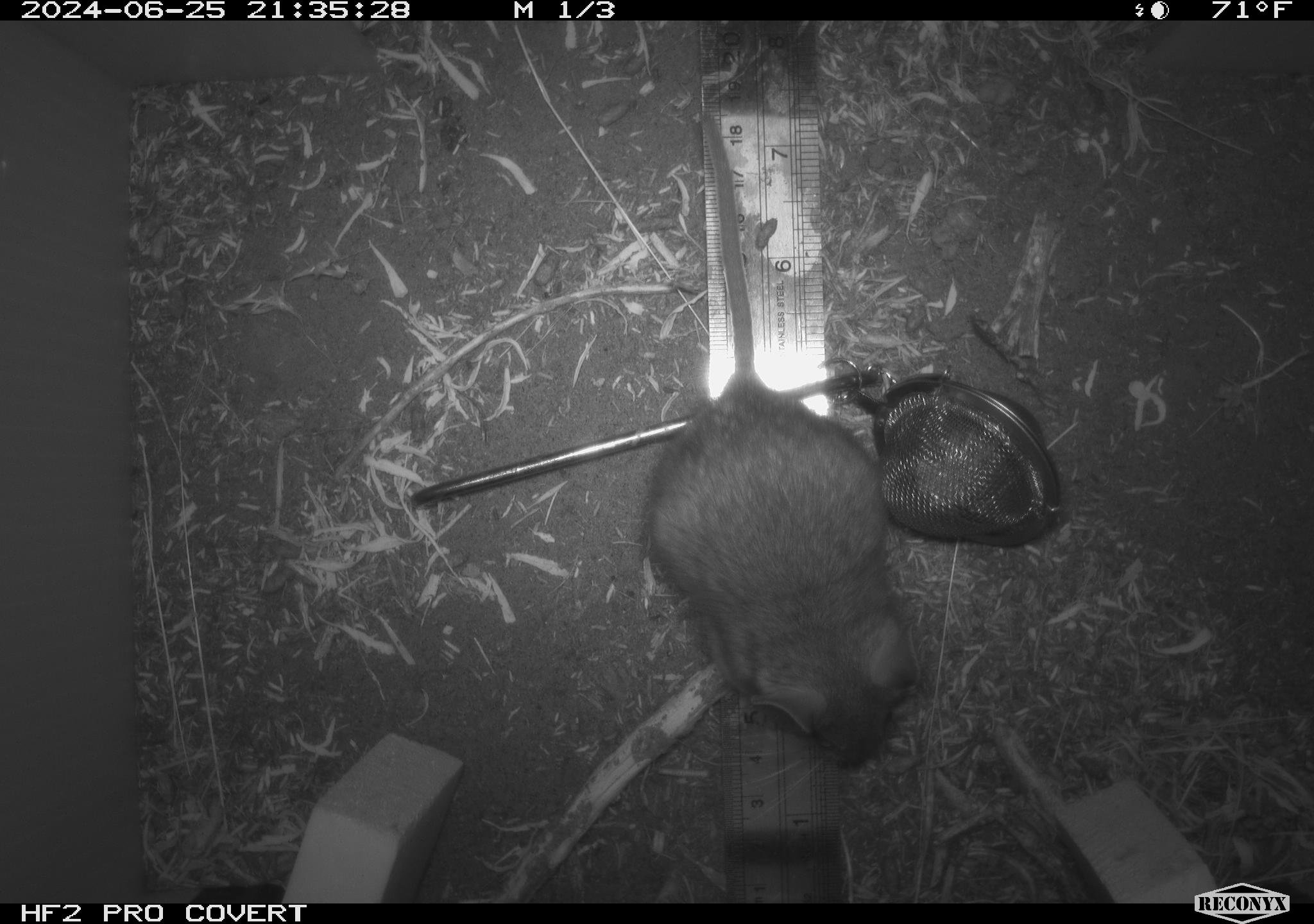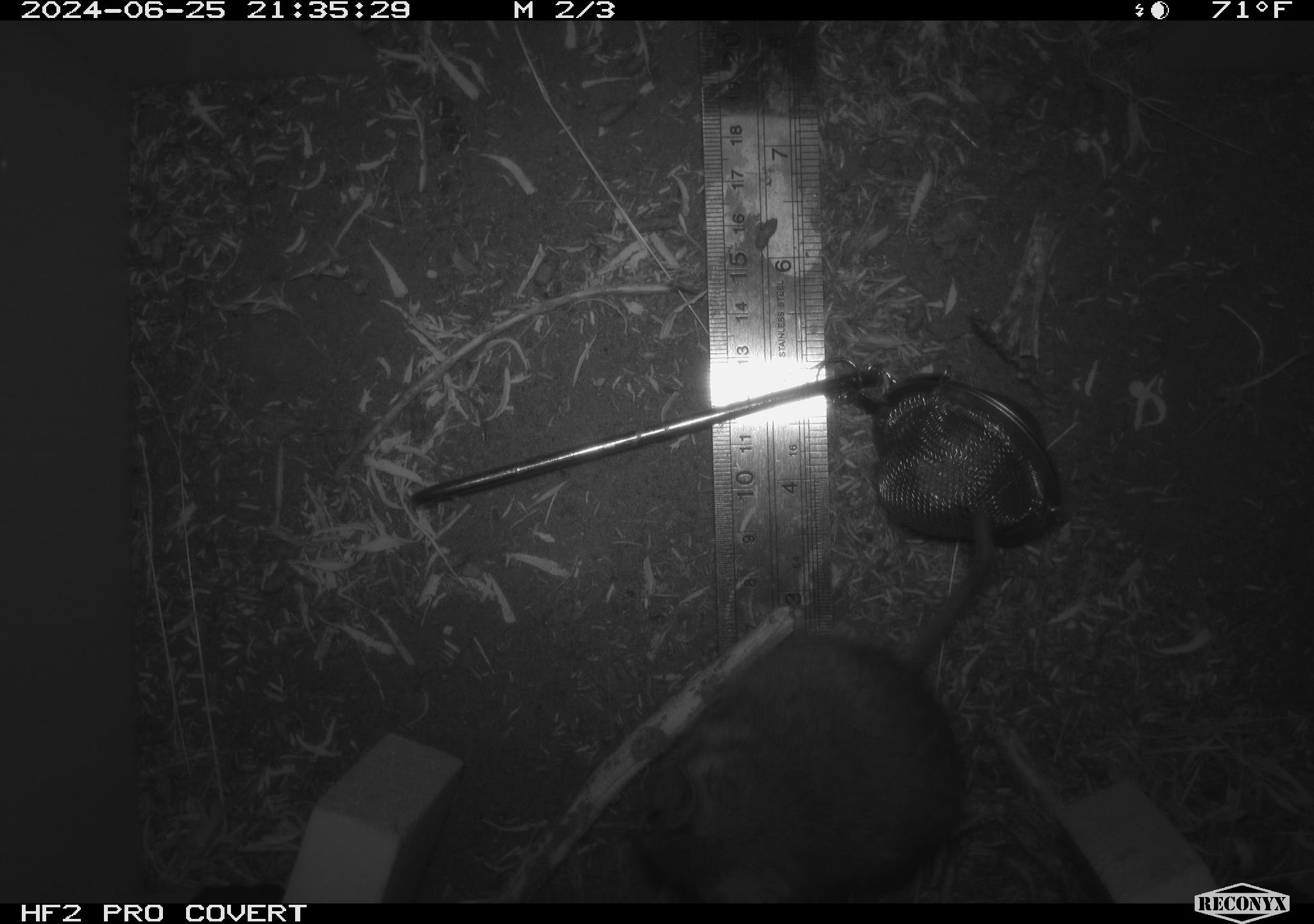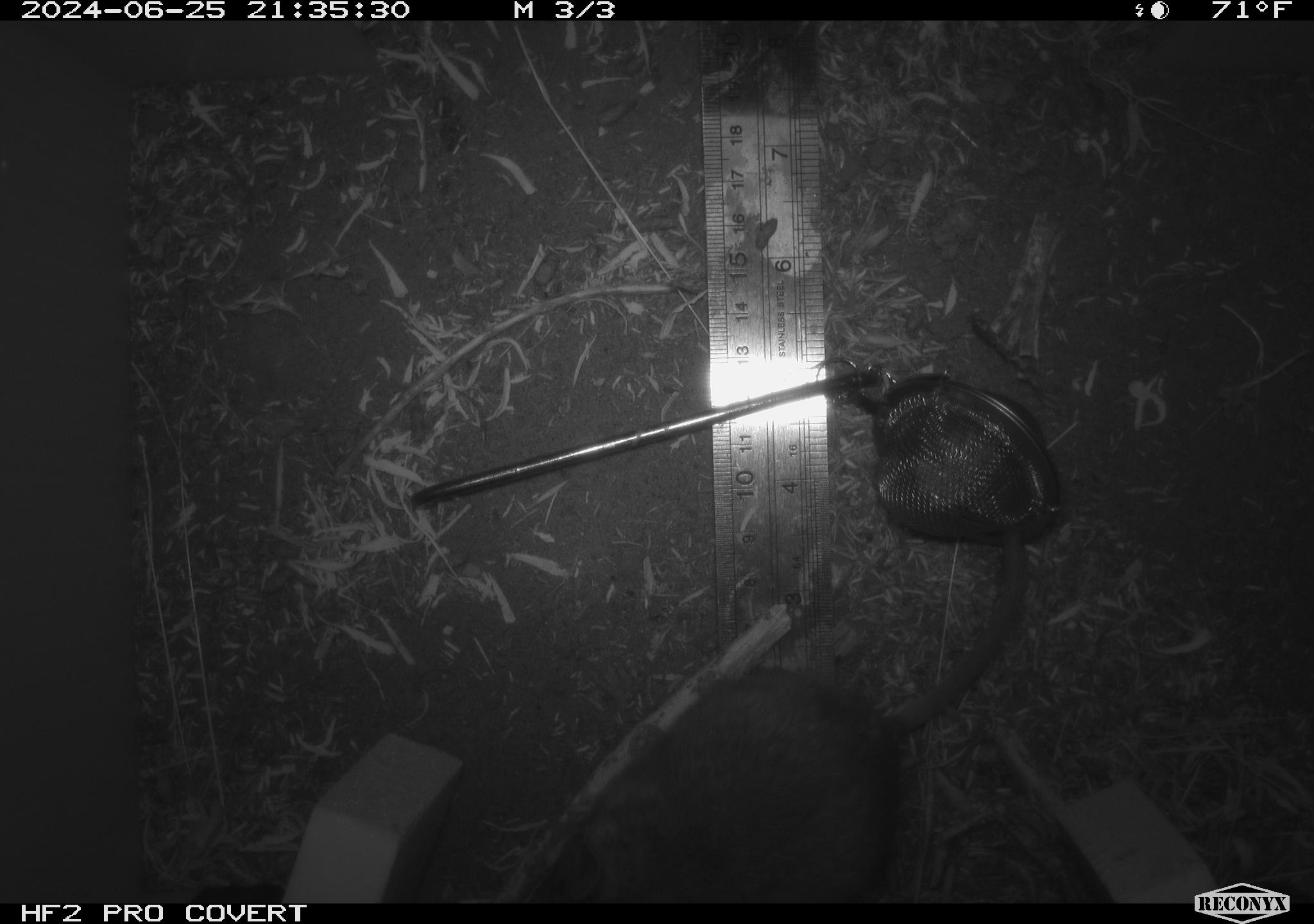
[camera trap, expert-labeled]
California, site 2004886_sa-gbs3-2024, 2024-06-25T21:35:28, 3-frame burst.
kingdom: Animalia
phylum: Chordata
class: Mammalia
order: Rodentia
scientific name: Rodentia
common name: woodrat or rat or mouse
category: woodrat or rat or mouse species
Woodrat or rat or mouse species (woodrat or rat or mouse) (Rodentia).